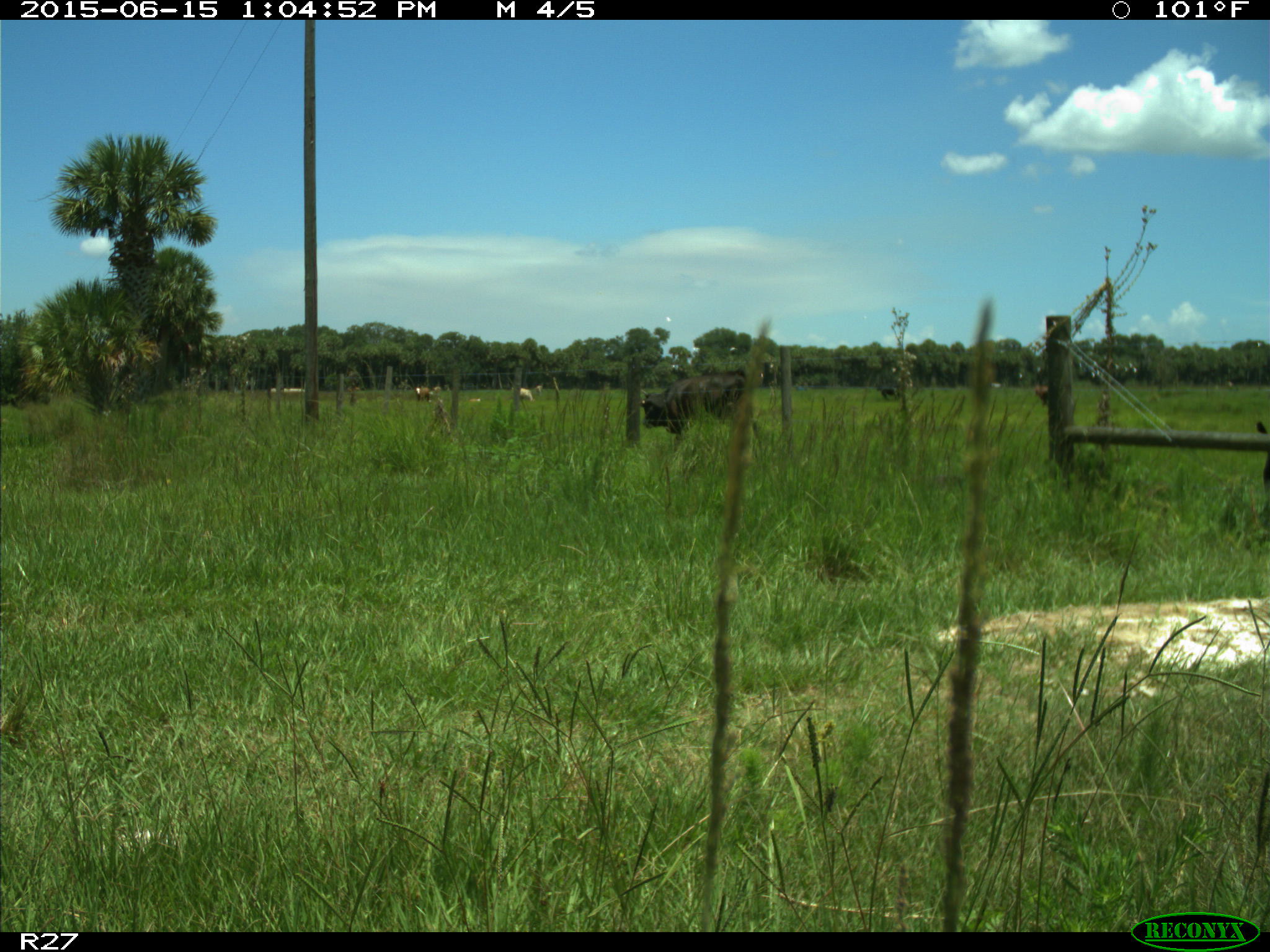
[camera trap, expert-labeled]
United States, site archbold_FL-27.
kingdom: Animalia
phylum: Chordata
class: Mammalia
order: Artiodactyla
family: Bovidae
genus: Bos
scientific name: Bos taurus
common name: domestic cow